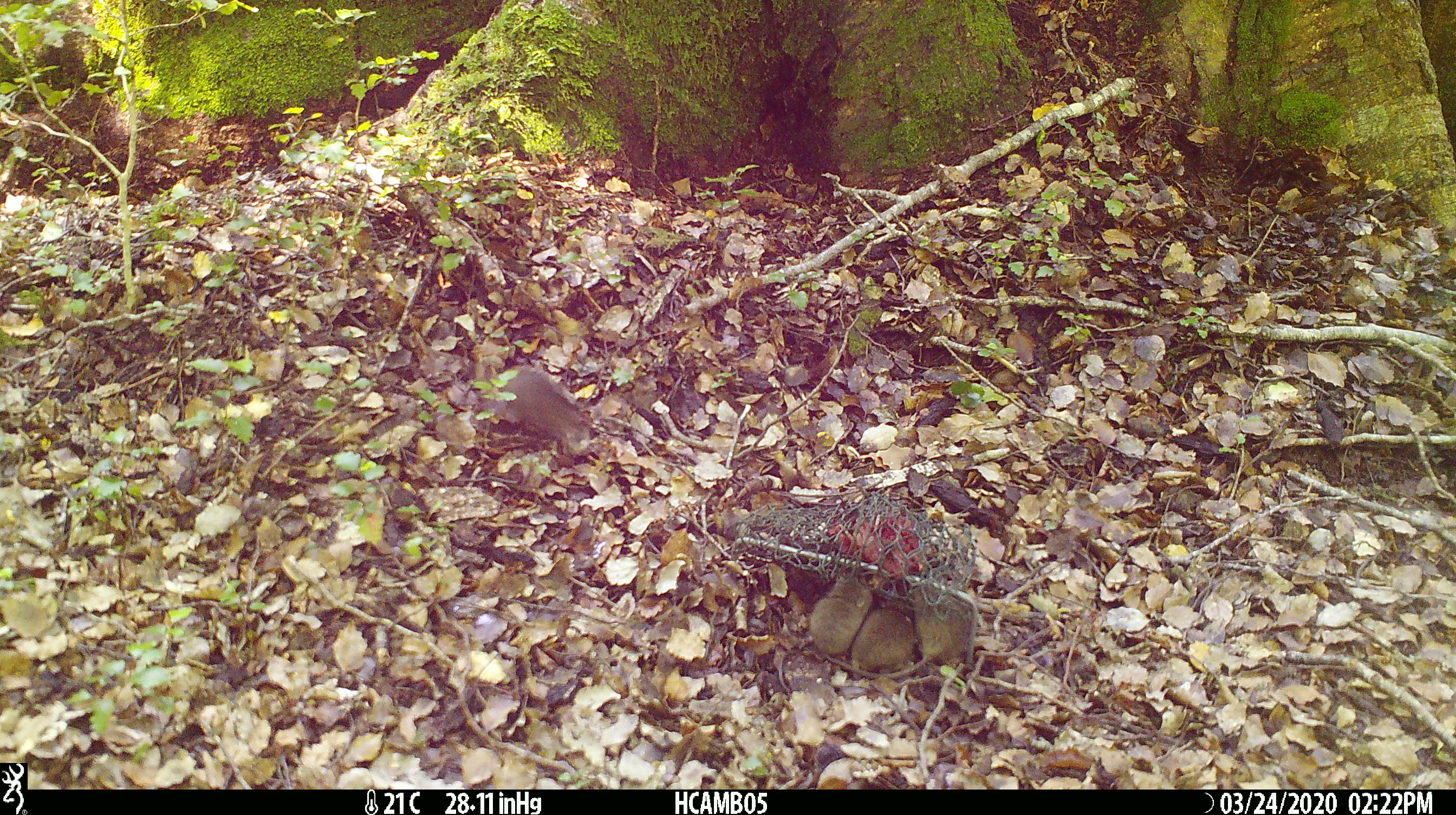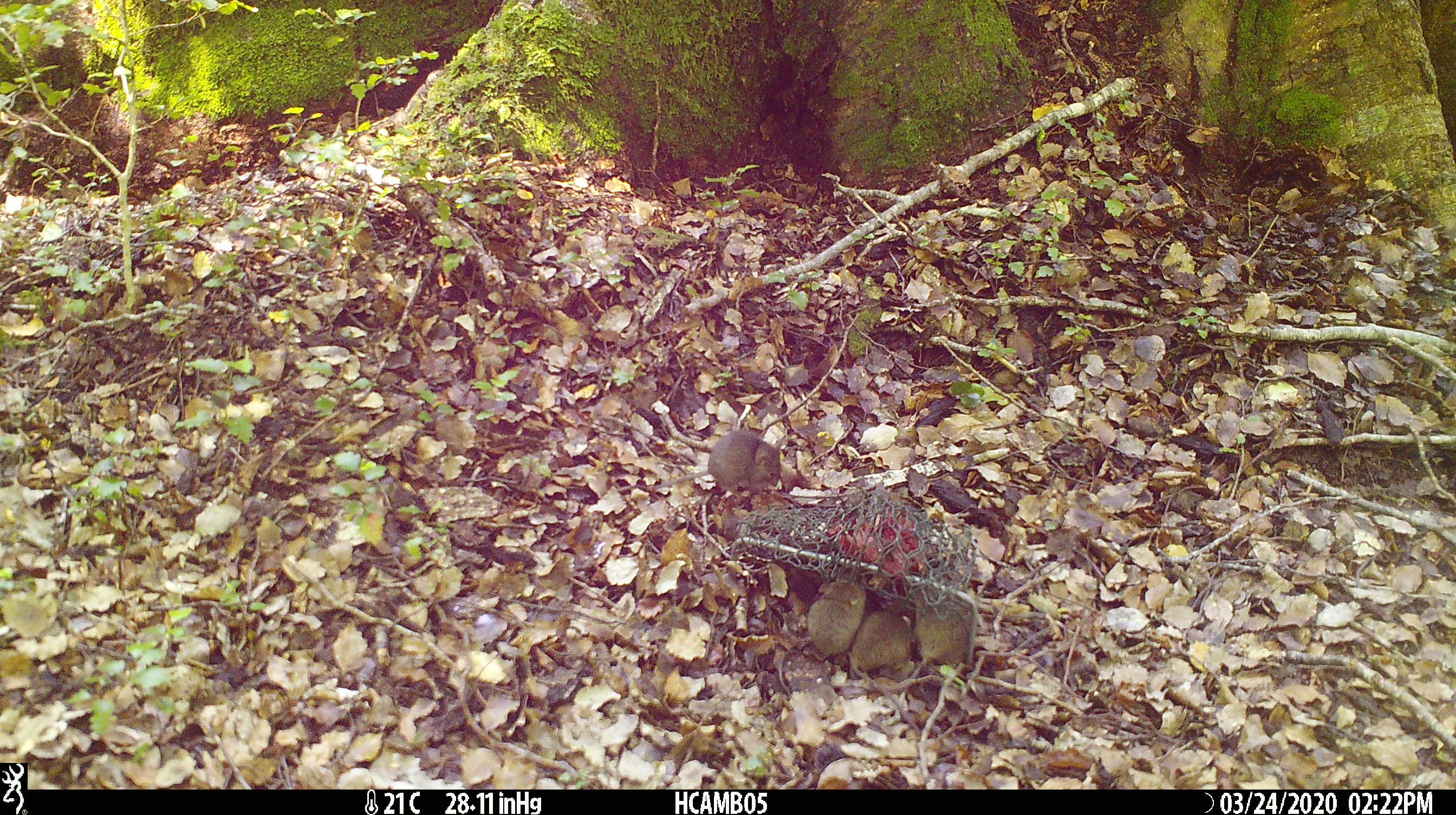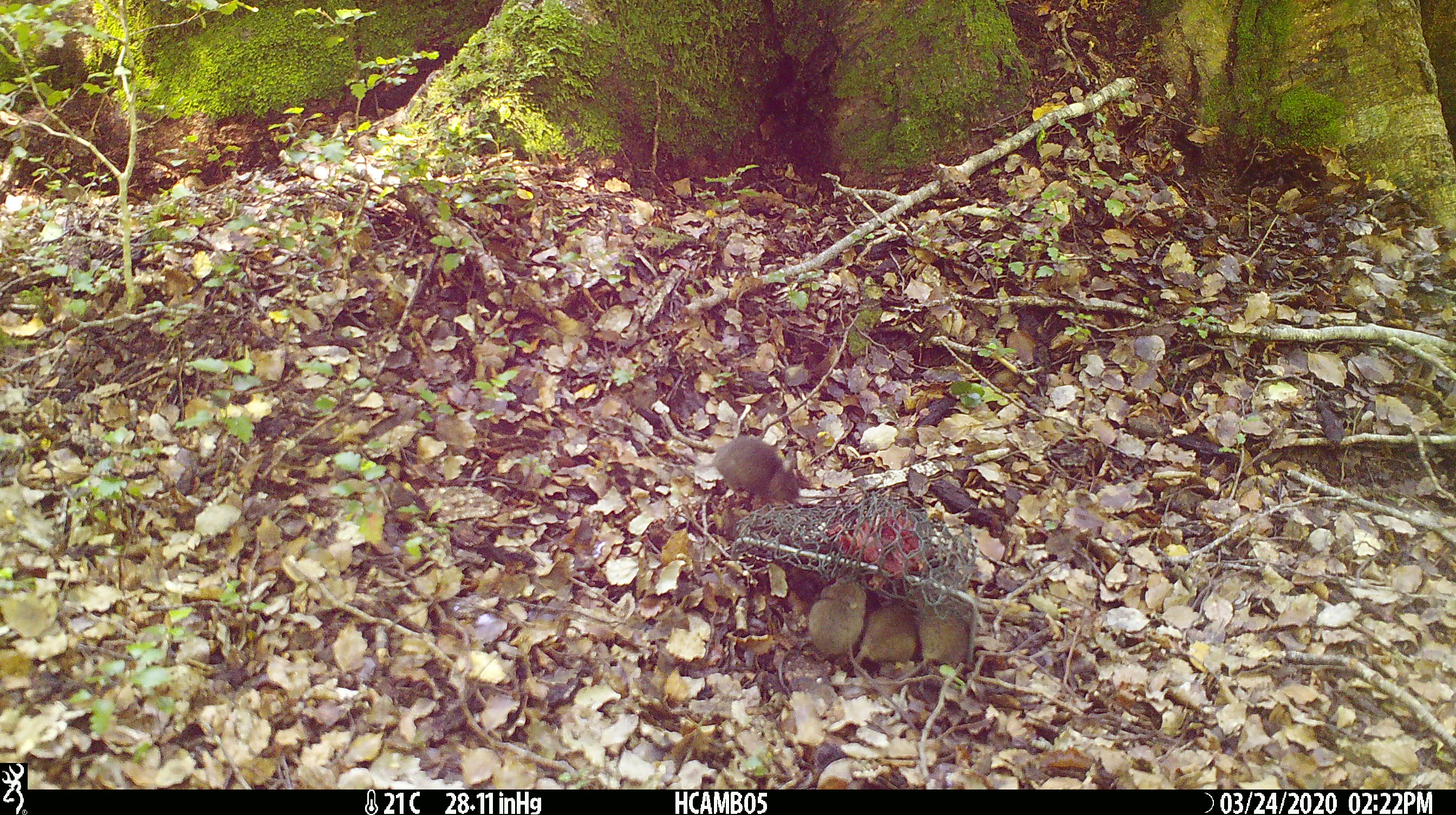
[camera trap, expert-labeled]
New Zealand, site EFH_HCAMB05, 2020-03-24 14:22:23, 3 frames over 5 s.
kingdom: Animalia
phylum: Chordata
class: Mammalia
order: Rodentia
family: Muridae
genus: Mus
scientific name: Mus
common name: mouse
Mouse (Mus).